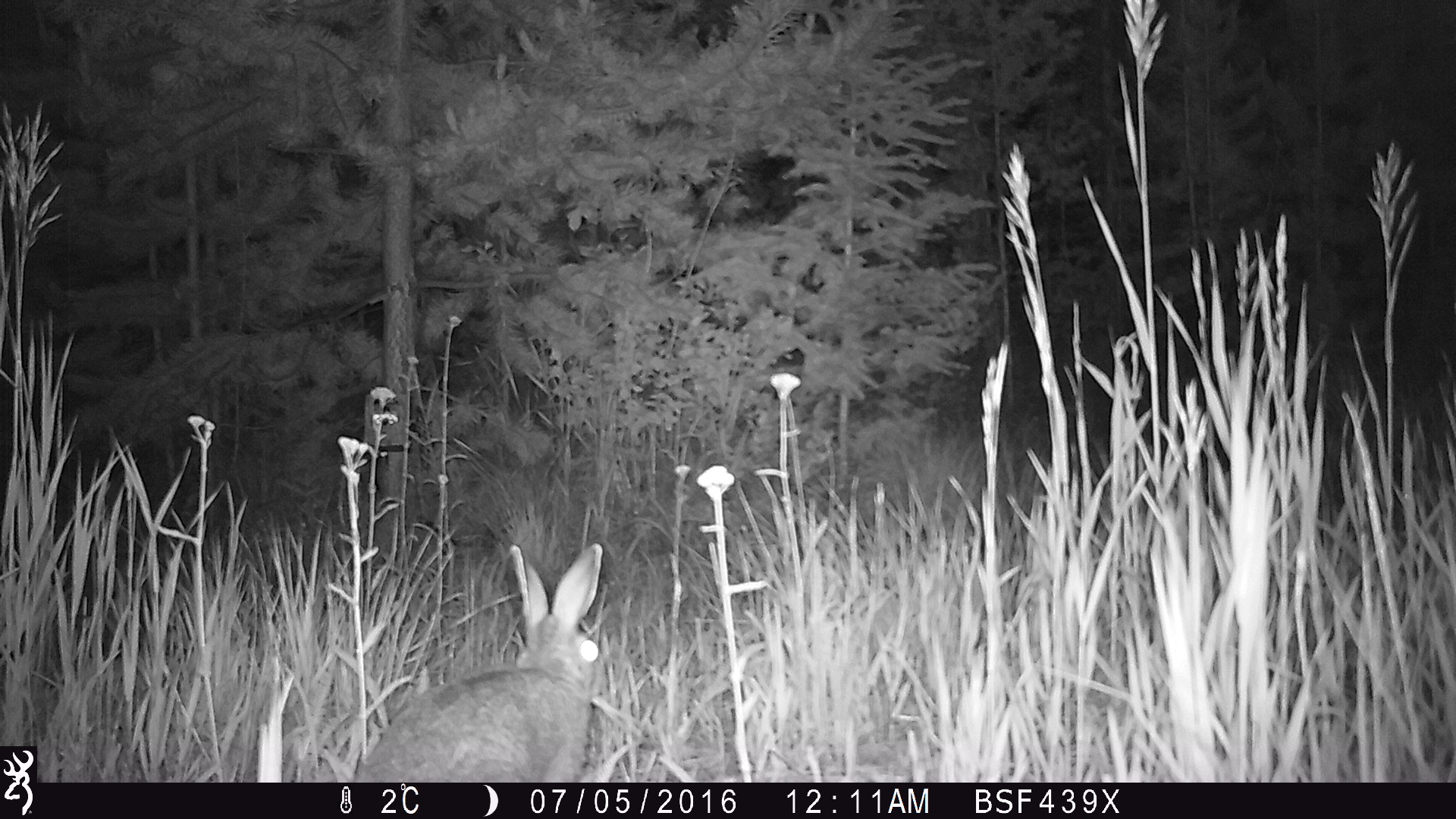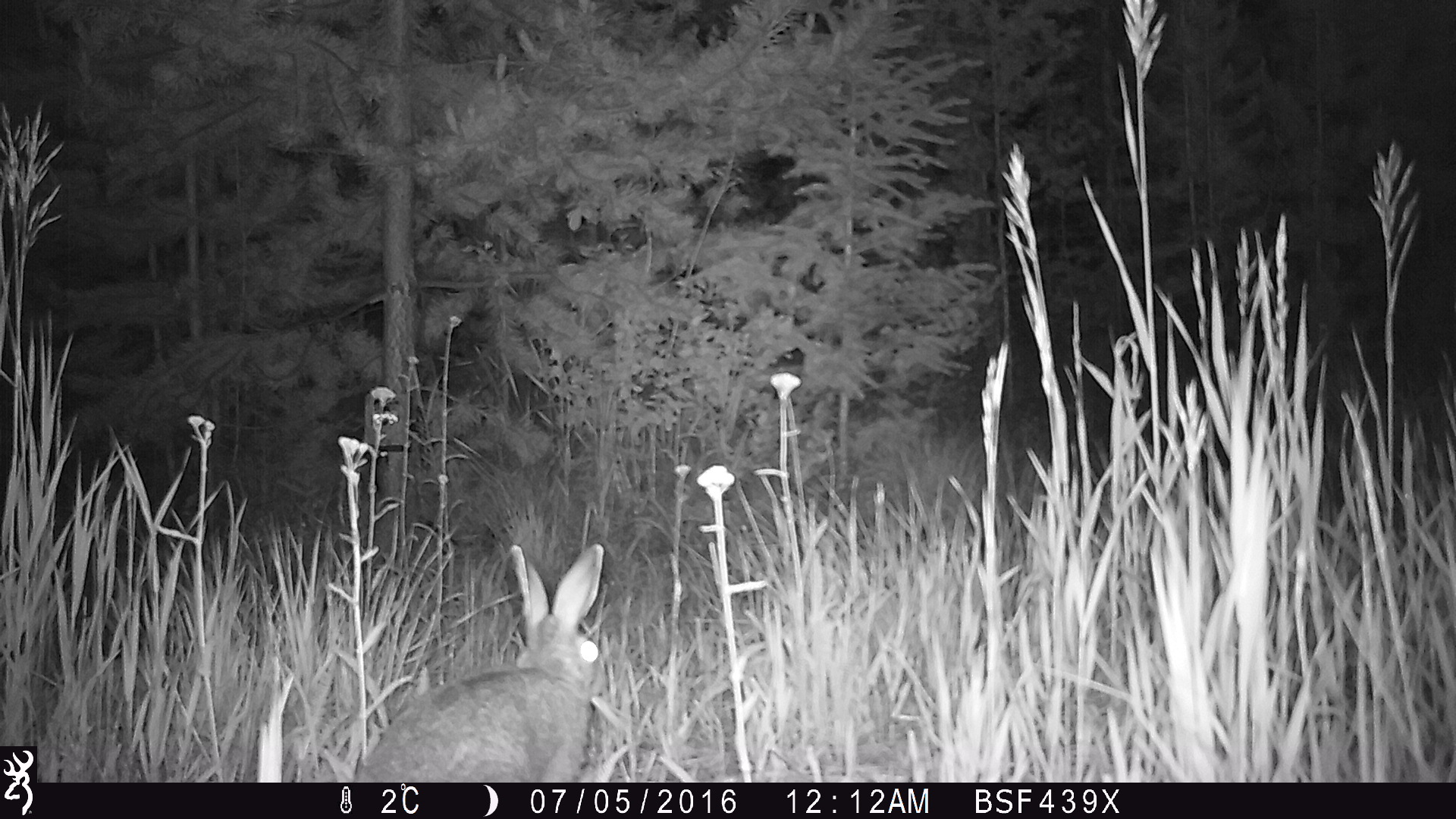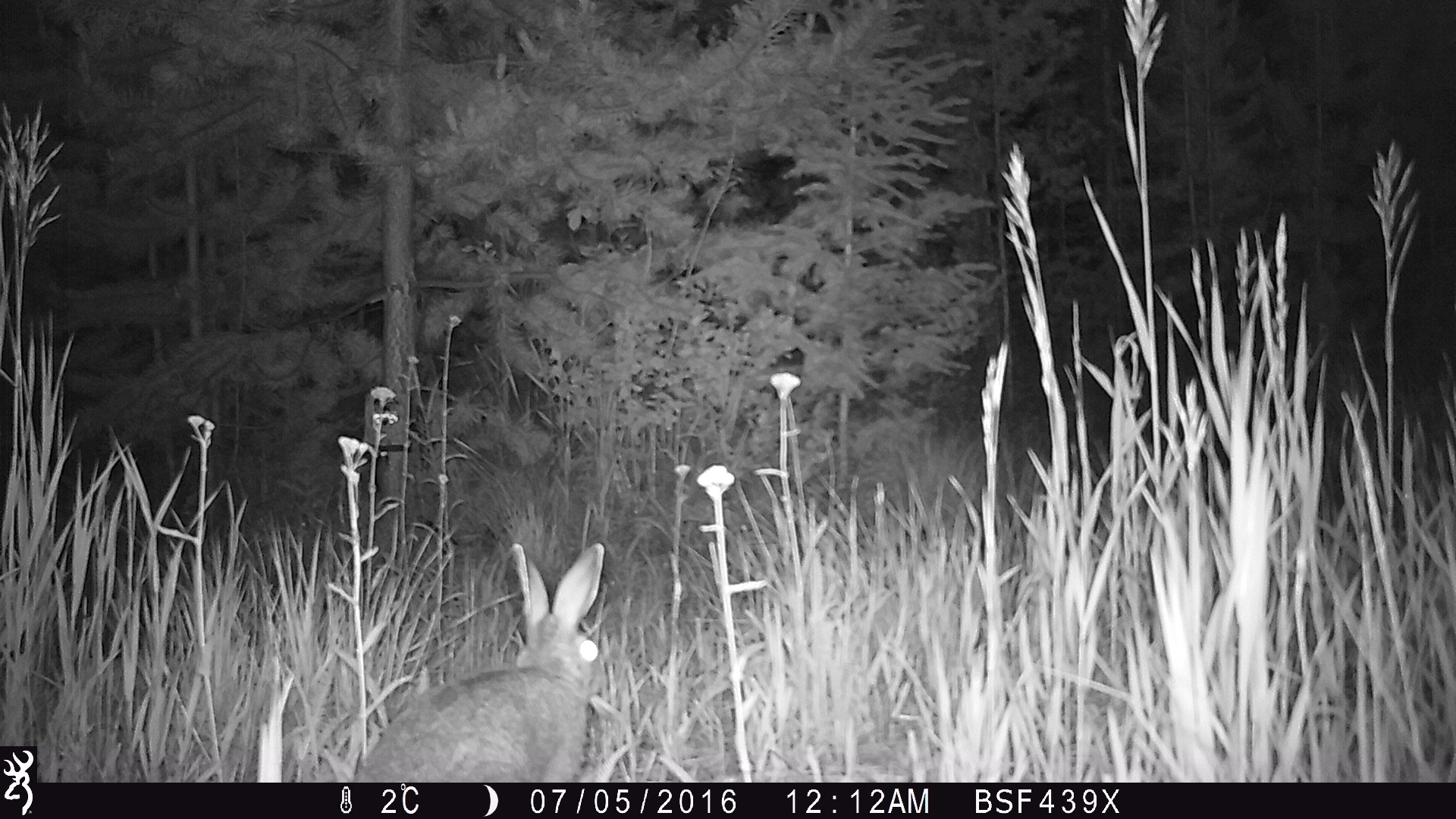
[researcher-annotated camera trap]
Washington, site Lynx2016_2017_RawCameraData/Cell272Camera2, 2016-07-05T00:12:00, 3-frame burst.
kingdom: Animalia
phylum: Chordata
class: Mammalia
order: Lagomorpha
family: Leporidae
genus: Lepus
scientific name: Lepus americanus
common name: snowshoe hare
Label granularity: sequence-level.